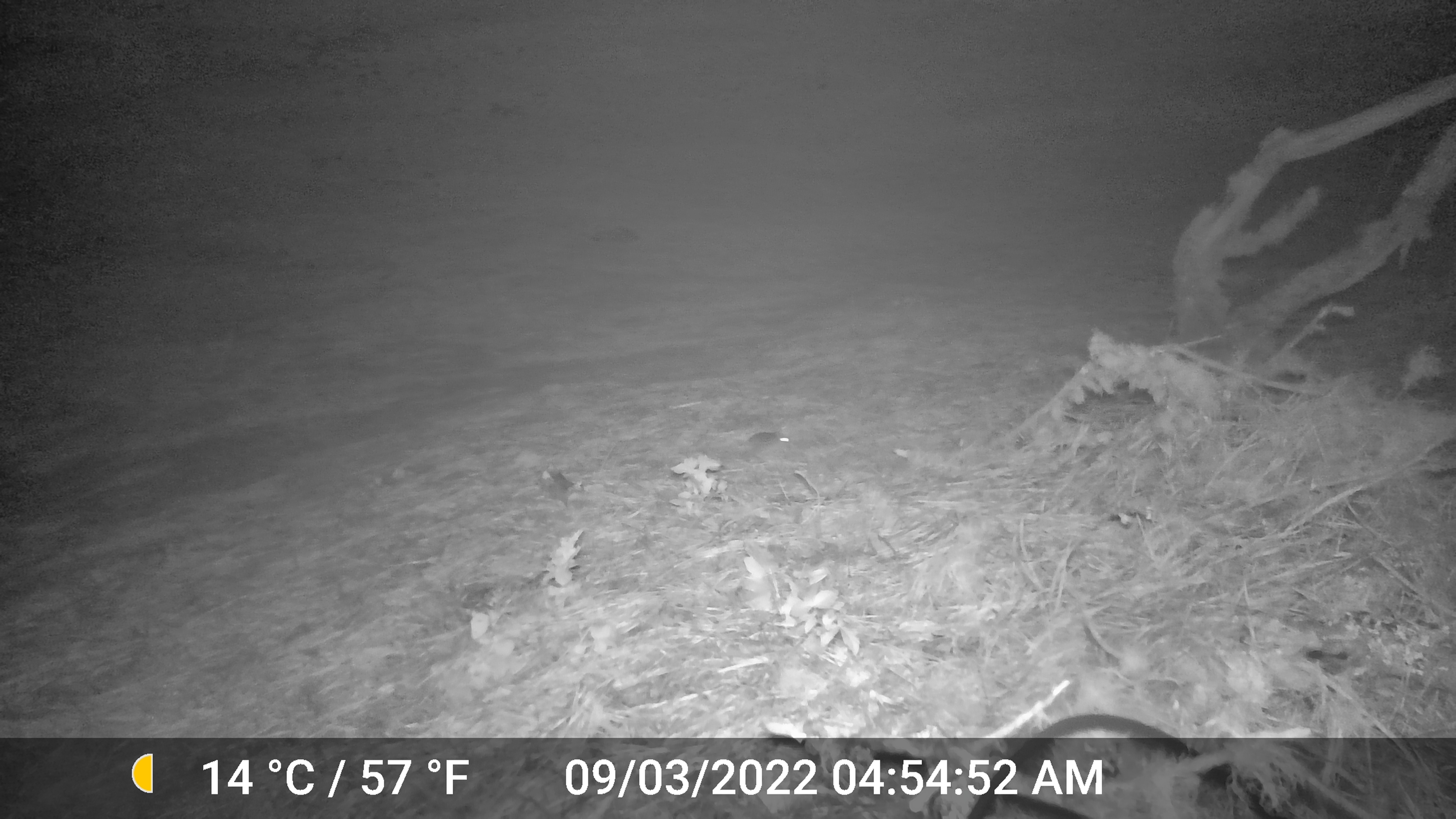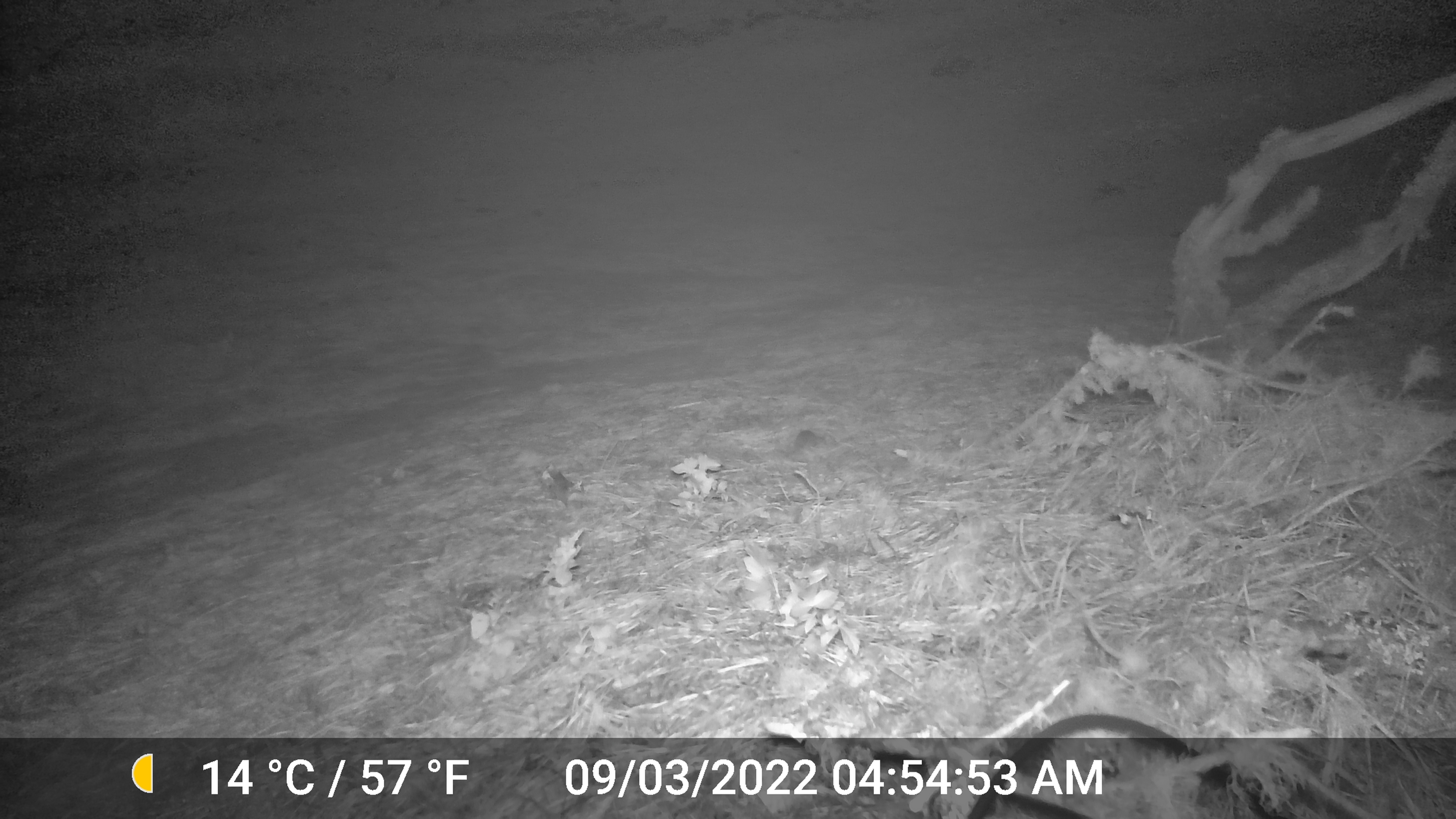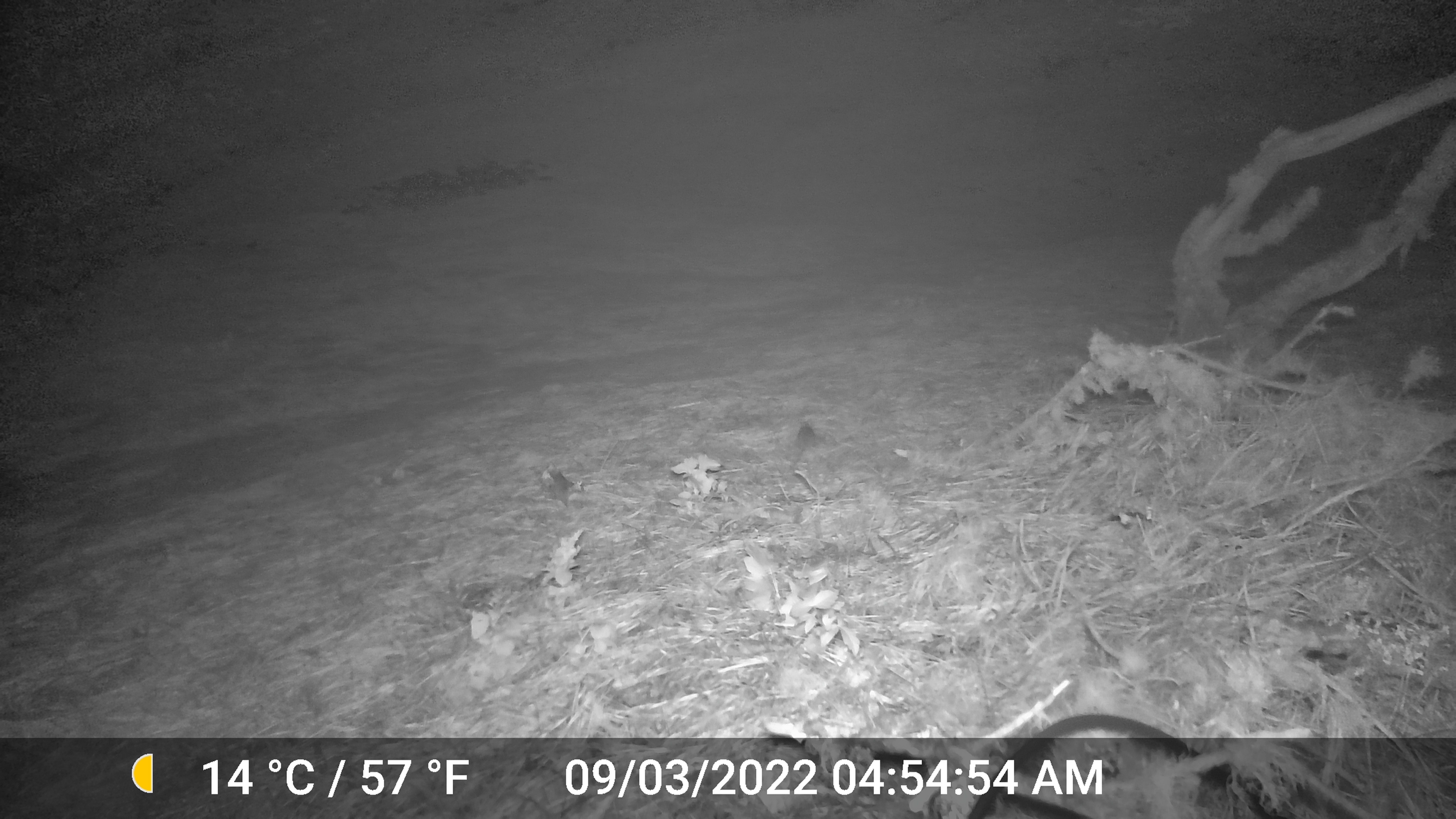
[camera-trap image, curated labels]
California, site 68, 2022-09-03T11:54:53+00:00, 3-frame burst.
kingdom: Animalia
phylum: Chordata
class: Mammalia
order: Rodentia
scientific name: Rodentia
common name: mouse or rat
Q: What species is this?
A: Mouse or rat (Rodentia).